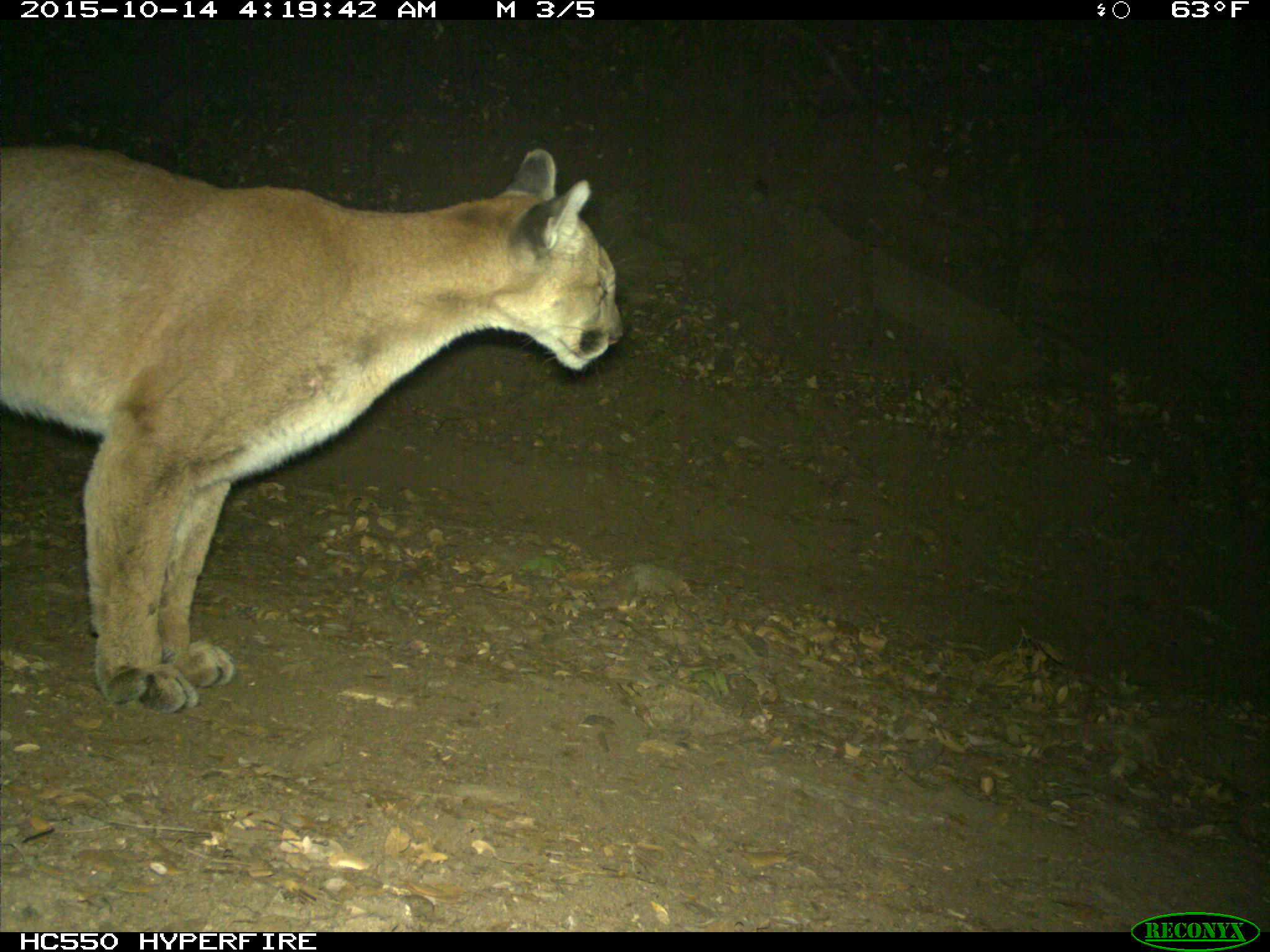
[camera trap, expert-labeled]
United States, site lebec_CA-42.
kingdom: Animalia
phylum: Chordata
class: Mammalia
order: Carnivora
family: Felidae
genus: Puma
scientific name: Puma concolor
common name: mountain lion